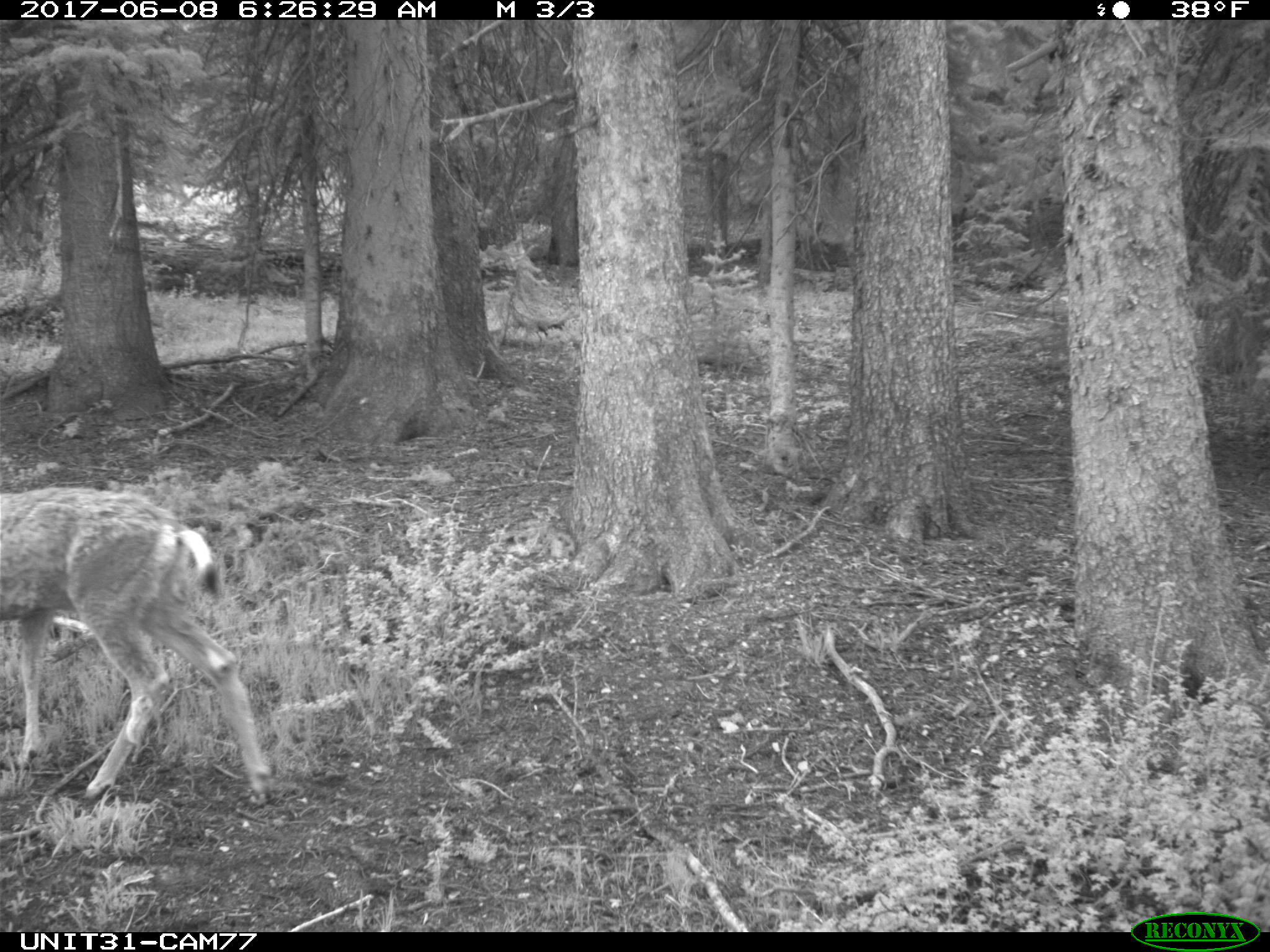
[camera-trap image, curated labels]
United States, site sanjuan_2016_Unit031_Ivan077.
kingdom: Animalia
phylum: Chordata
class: Mammalia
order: Artiodactyla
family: Cervidae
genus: Odocoileus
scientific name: Odocoileus hemionus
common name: mule deer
Odocoileus hemionus (mule deer).